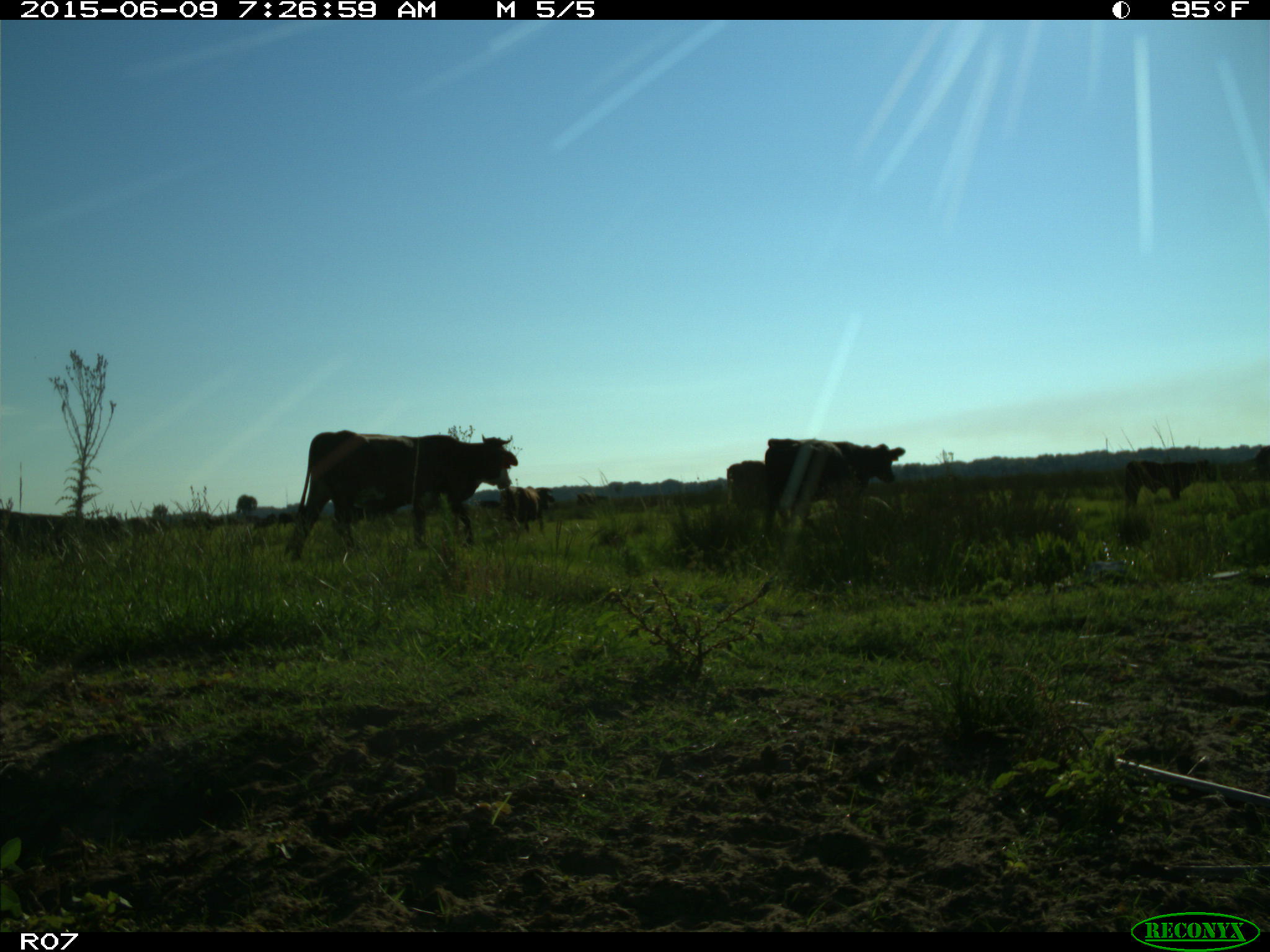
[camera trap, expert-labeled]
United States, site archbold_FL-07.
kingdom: Animalia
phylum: Chordata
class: Mammalia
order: Artiodactyla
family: Bovidae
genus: Bos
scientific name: Bos taurus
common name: domestic cow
Bos taurus (domestic cow).